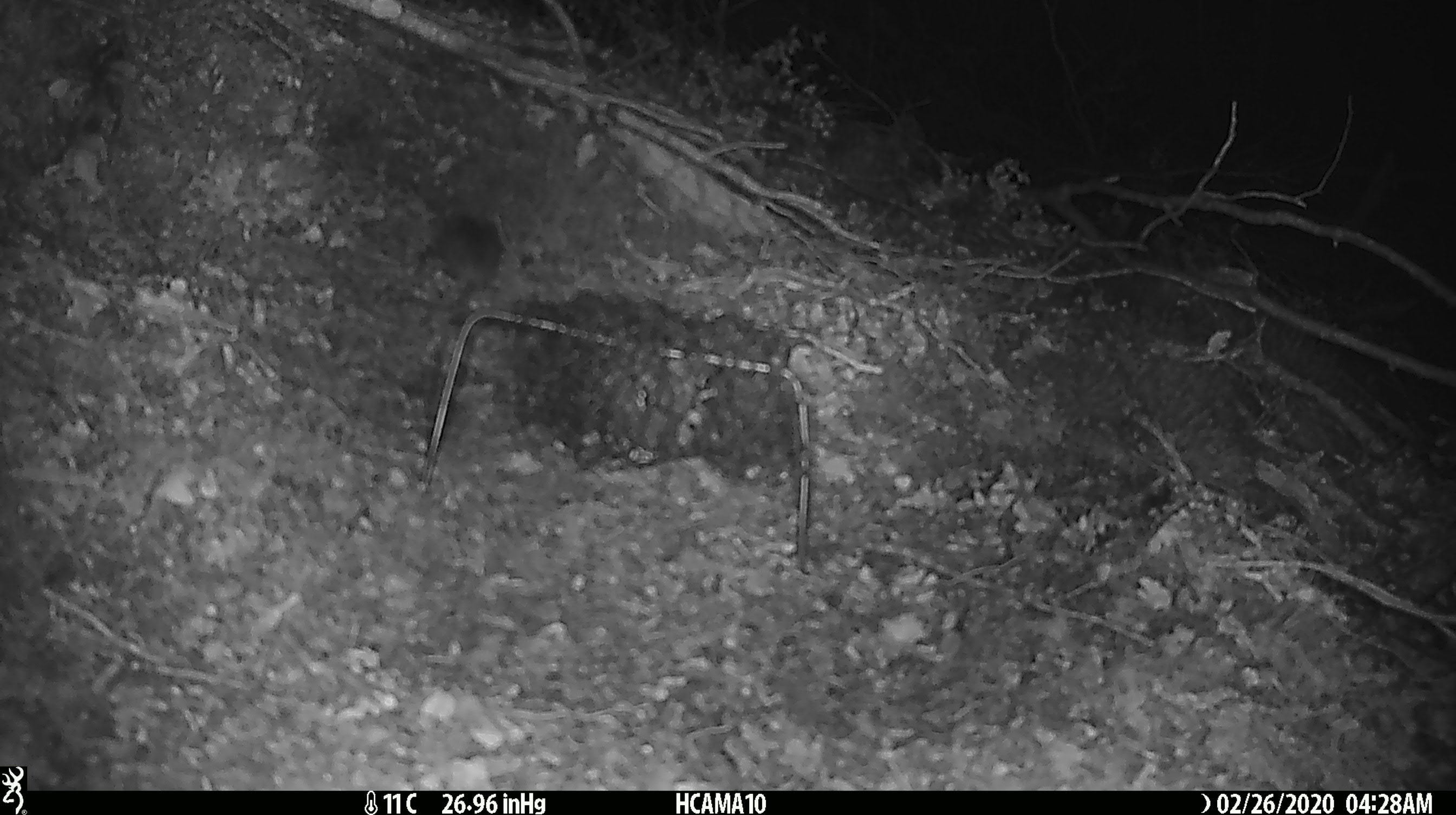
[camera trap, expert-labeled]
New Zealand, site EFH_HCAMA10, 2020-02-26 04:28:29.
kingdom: Animalia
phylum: Chordata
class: Mammalia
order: Rodentia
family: Muridae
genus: Mus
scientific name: Mus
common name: mouse